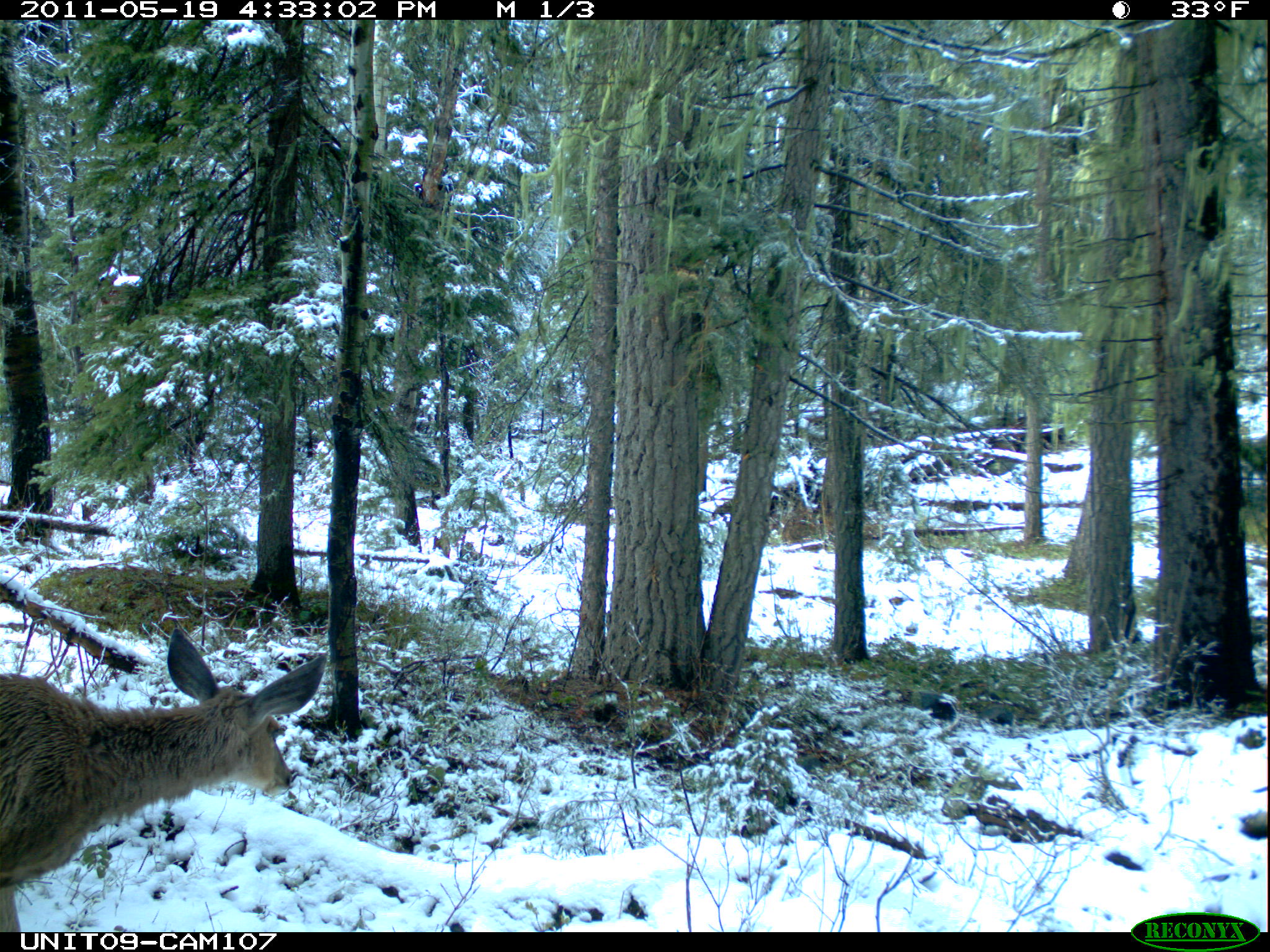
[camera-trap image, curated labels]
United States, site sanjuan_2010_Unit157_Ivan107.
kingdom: Animalia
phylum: Chordata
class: Mammalia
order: Artiodactyla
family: Cervidae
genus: Odocoileus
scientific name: Odocoileus hemionus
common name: mule deer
Odocoileus hemionus (mule deer).